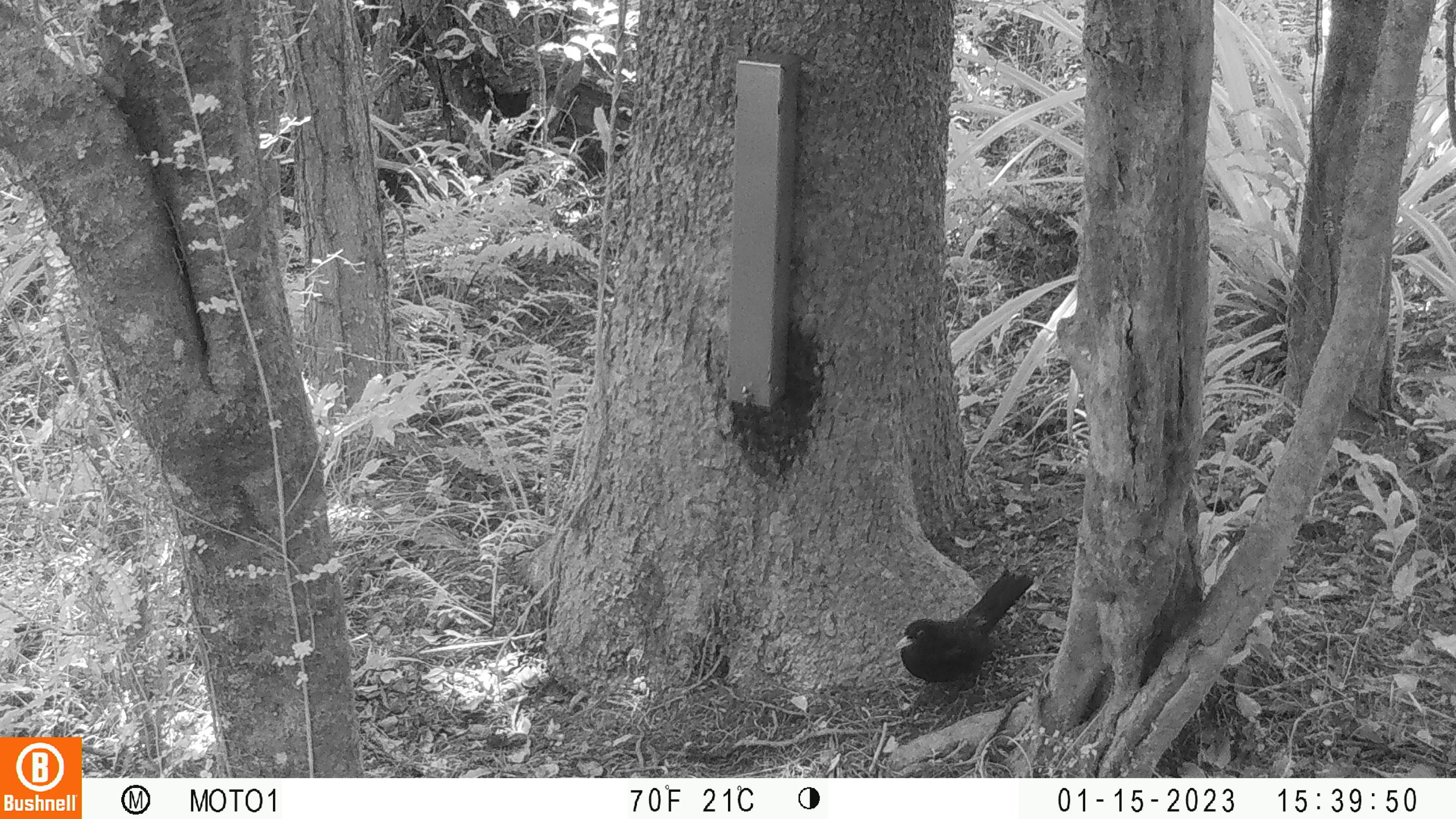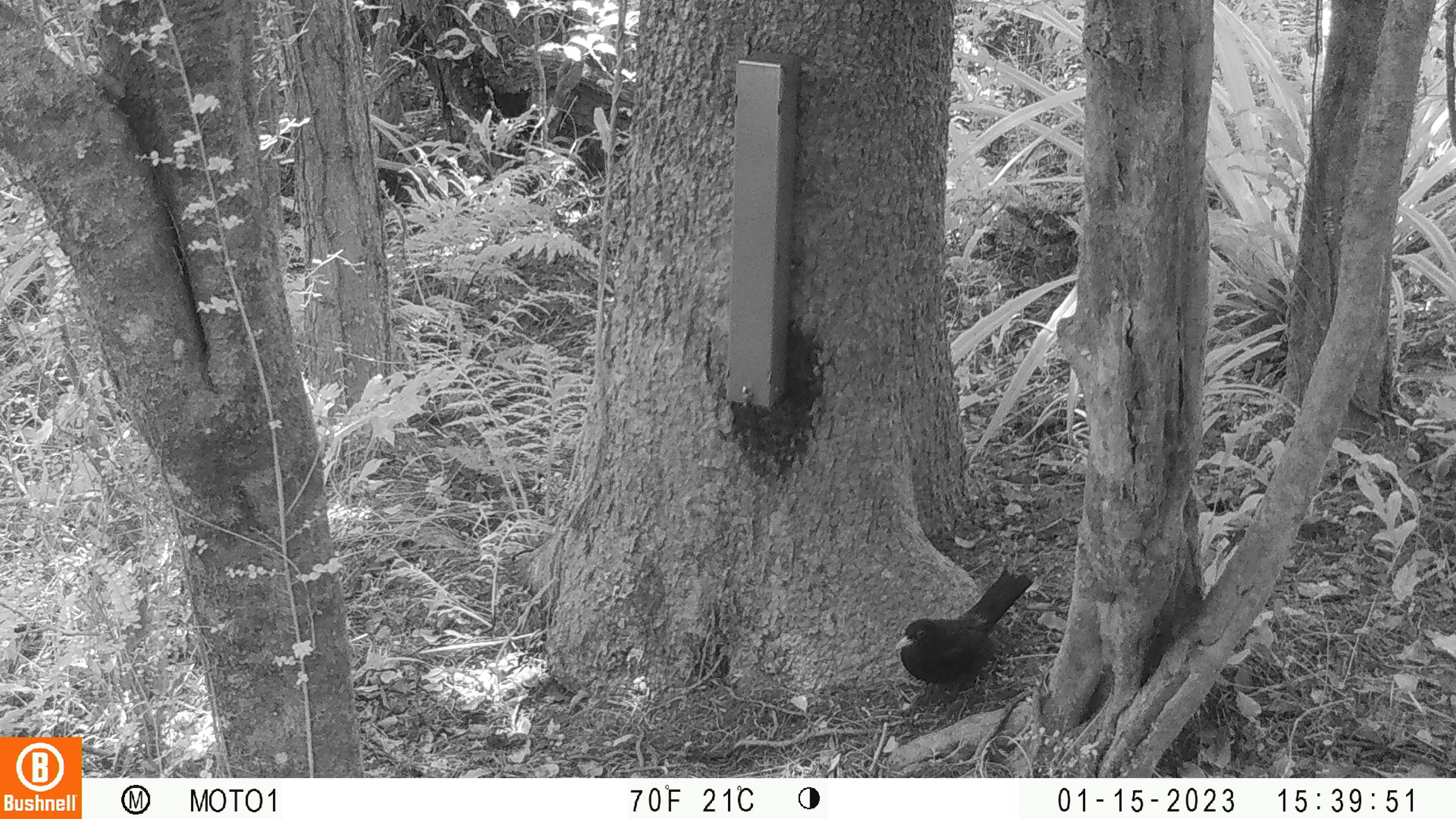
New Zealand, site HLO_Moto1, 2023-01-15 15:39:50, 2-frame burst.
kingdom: Animalia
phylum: Chordata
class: Aves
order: Passeriformes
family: Turdidae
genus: Turdus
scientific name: Turdus merula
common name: eurasian blackbird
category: blackbird